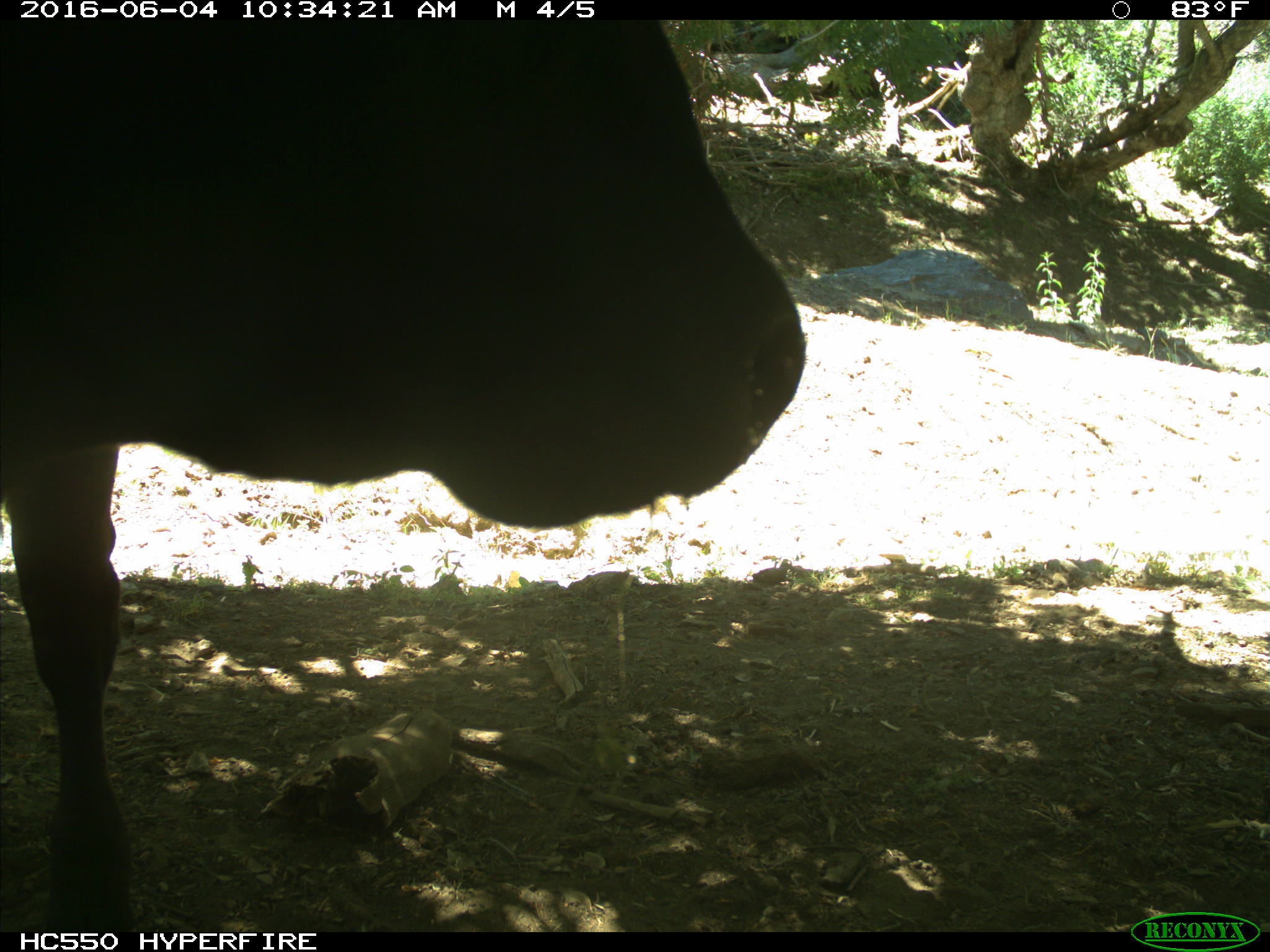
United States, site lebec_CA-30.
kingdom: Animalia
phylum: Chordata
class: Mammalia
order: Artiodactyla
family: Bovidae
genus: Bos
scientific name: Bos taurus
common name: domestic cow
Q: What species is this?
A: Bos taurus (domestic cow).